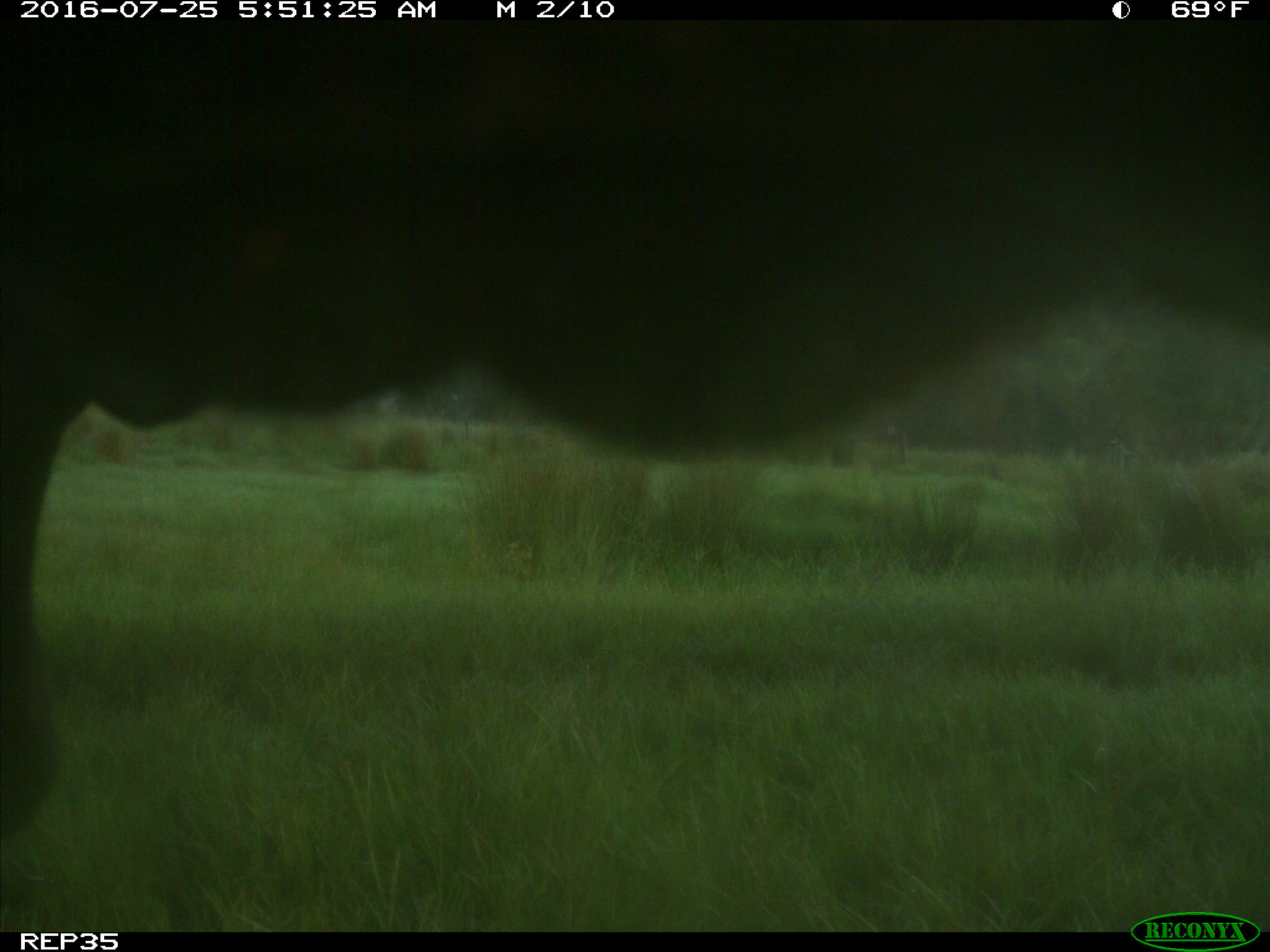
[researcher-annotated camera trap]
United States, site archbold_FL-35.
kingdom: Animalia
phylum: Chordata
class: Mammalia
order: Artiodactyla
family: Bovidae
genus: Bos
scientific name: Bos taurus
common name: domestic cow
Bos taurus (domestic cow).